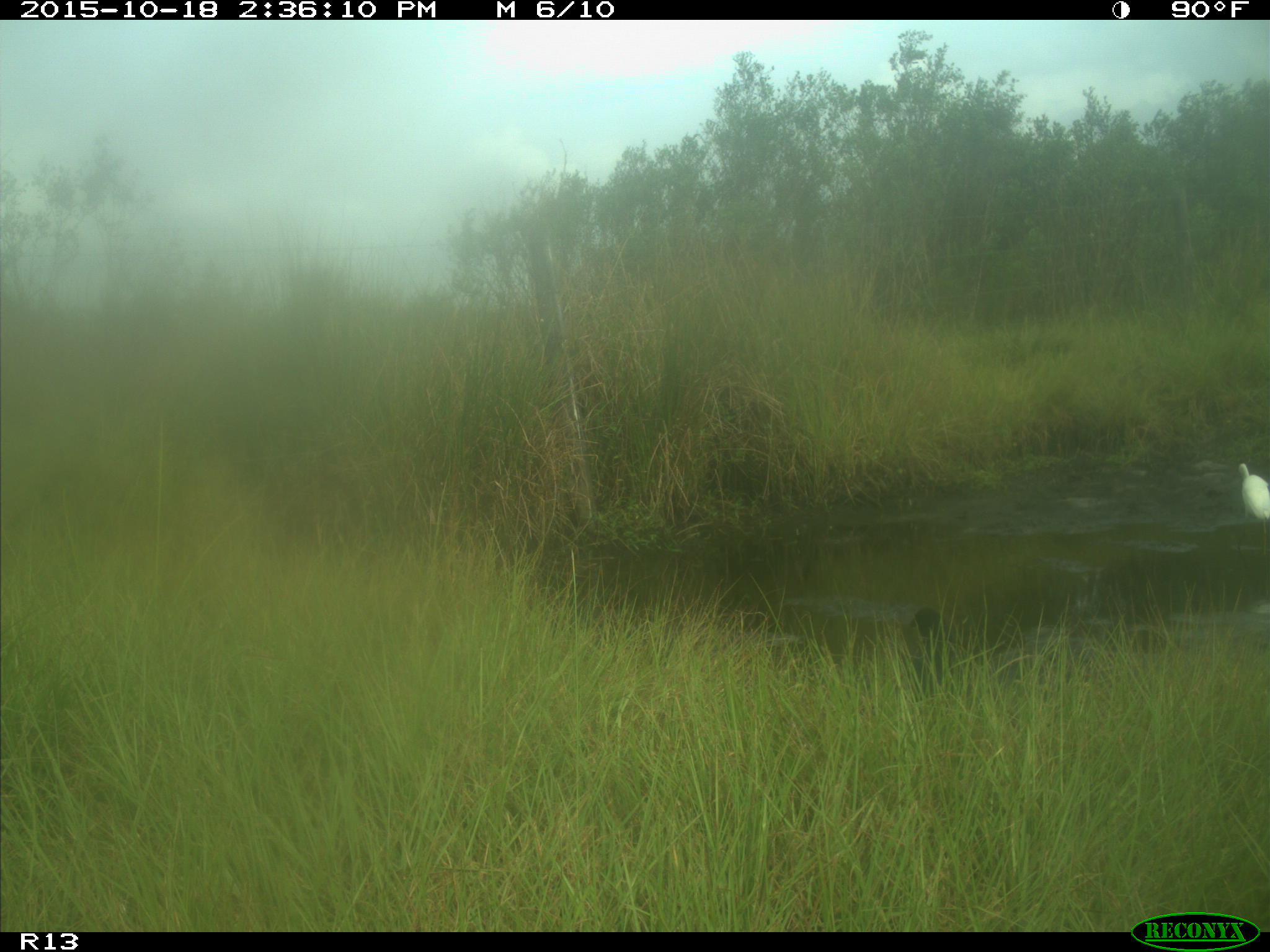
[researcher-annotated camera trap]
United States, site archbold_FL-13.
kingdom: Animalia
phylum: Chordata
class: Aves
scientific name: Aves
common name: birds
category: unidentified bird